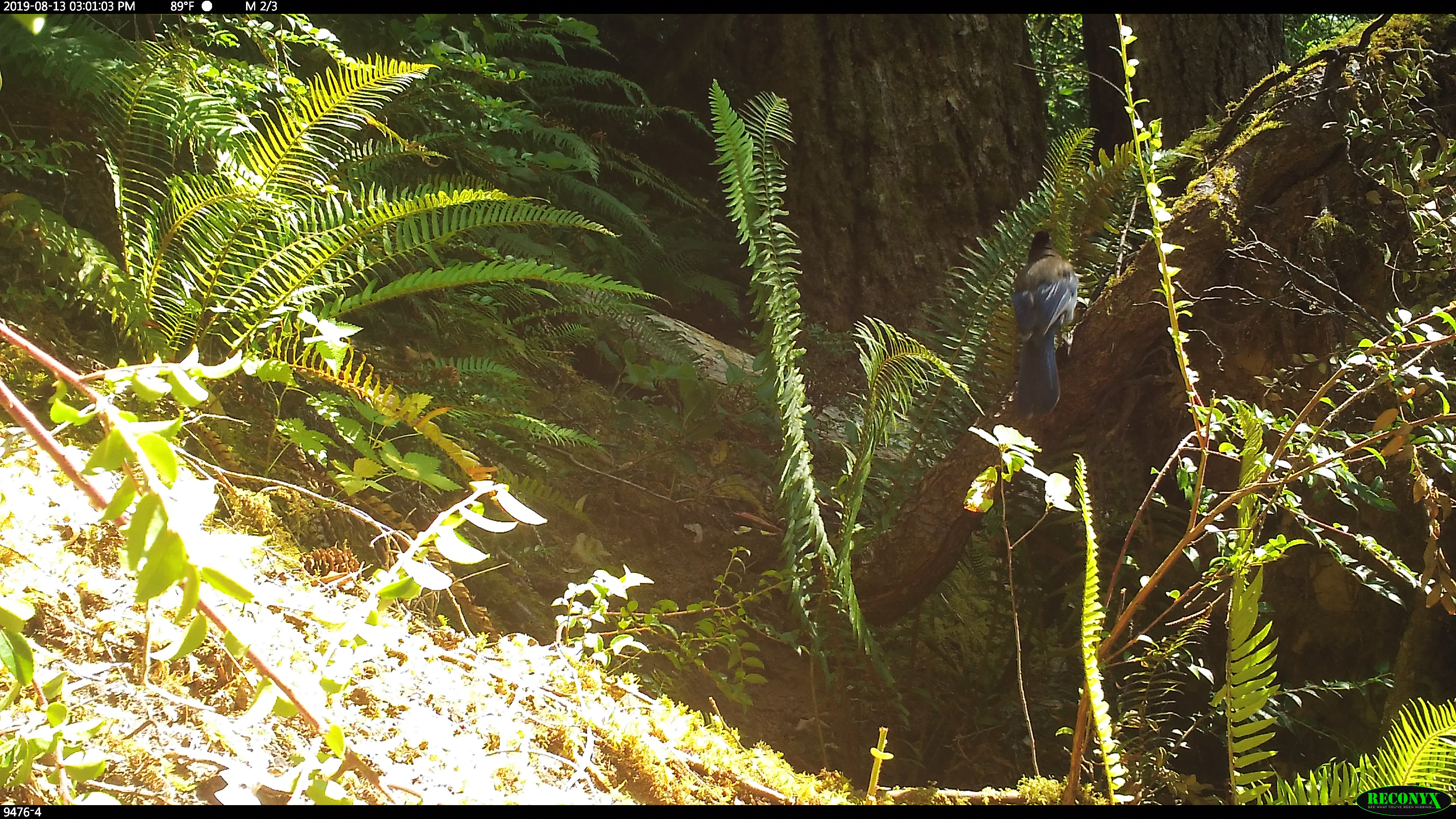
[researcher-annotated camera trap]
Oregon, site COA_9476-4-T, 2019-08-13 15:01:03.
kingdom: Animalia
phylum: Chordata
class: Aves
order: Passeriformes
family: Corvidae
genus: Cyanocitta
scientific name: Cyanocitta stelleri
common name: steller's jay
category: stellers jay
Stellers jay (steller's jay) (Cyanocitta stelleri).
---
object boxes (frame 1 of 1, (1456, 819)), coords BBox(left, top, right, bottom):
stellers jay: BBox(1005, 218, 1081, 418)